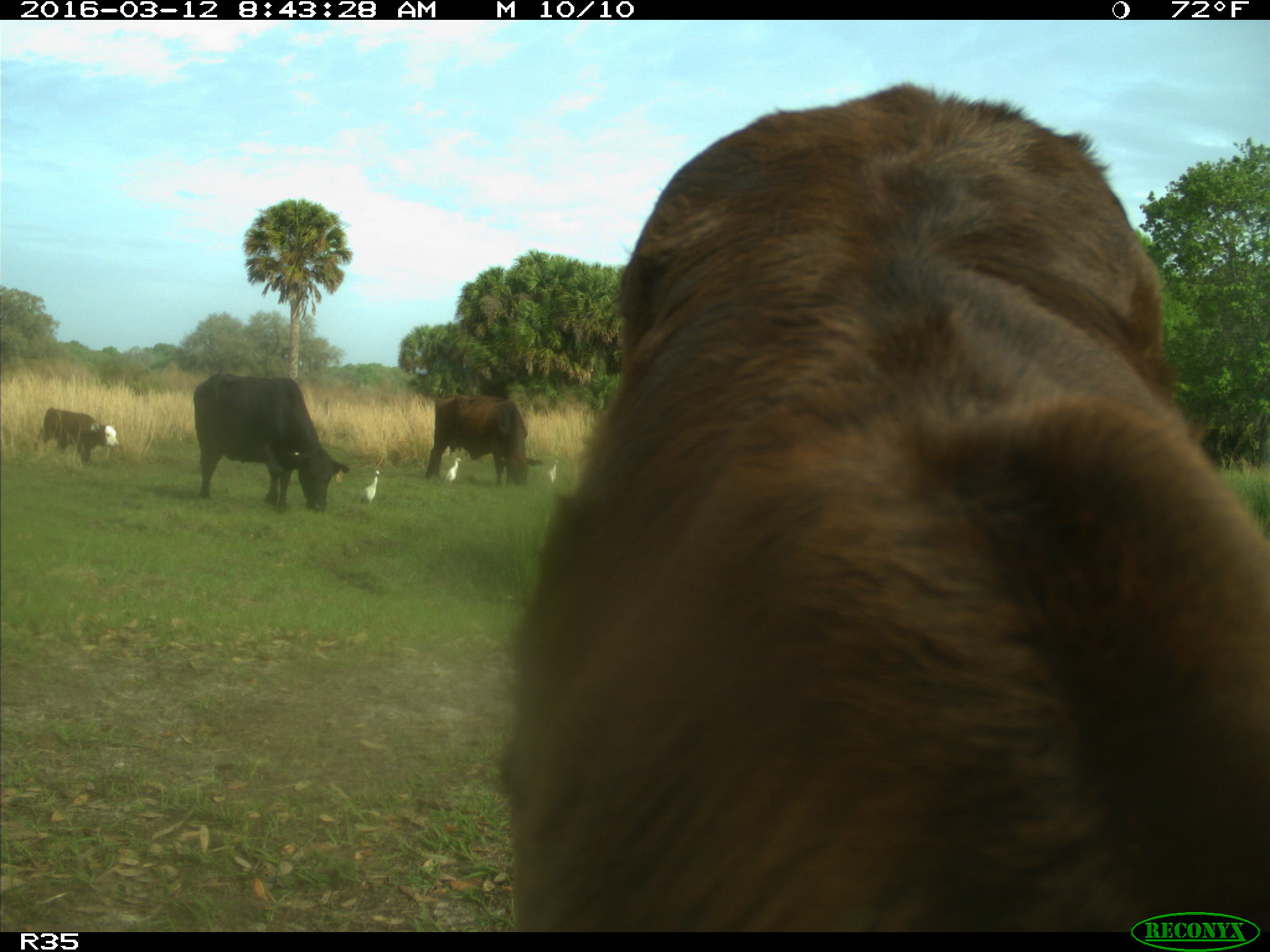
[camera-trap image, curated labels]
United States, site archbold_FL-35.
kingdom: Animalia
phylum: Chordata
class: Mammalia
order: Artiodactyla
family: Bovidae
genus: Bos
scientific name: Bos taurus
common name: domestic cow